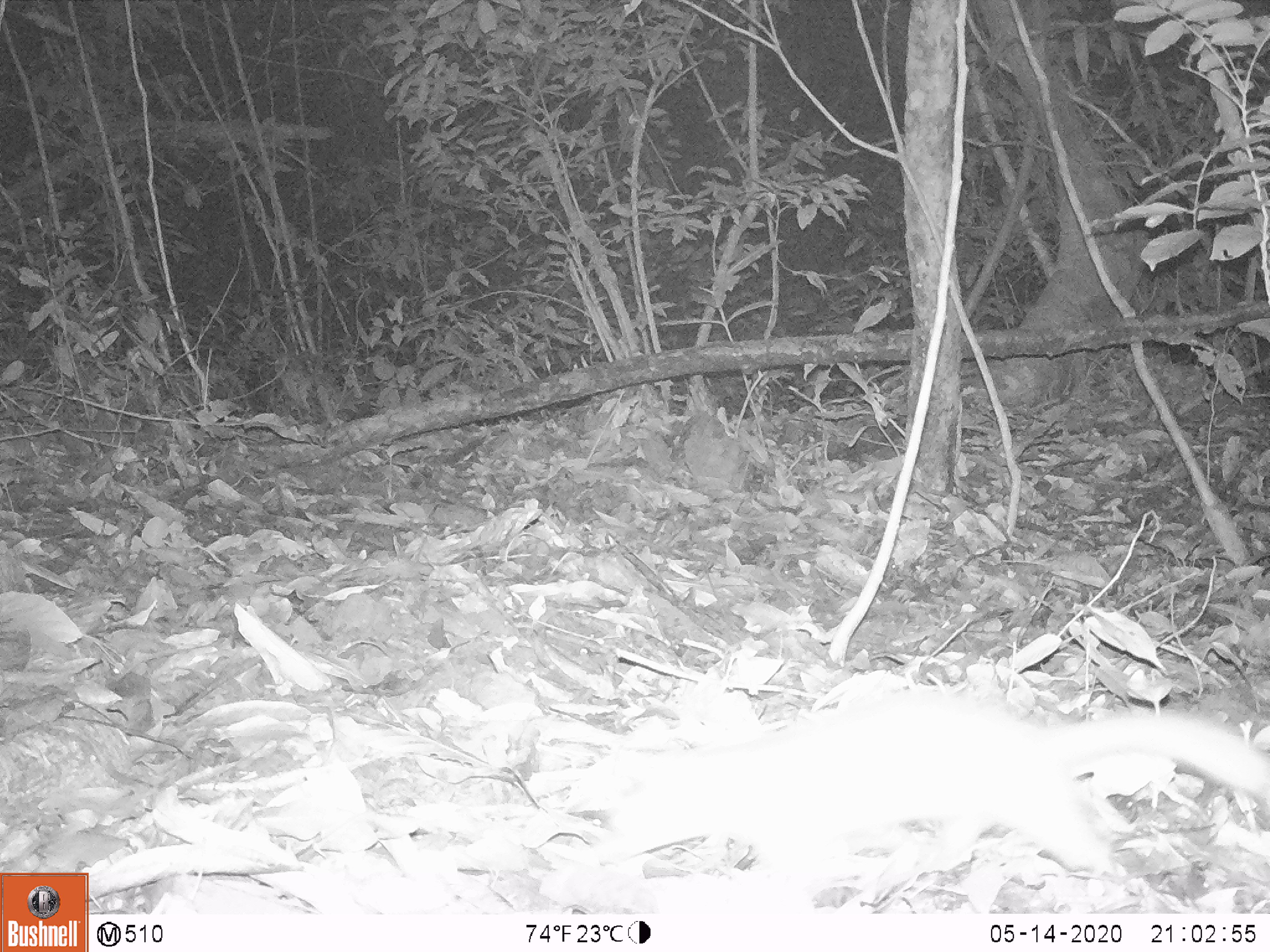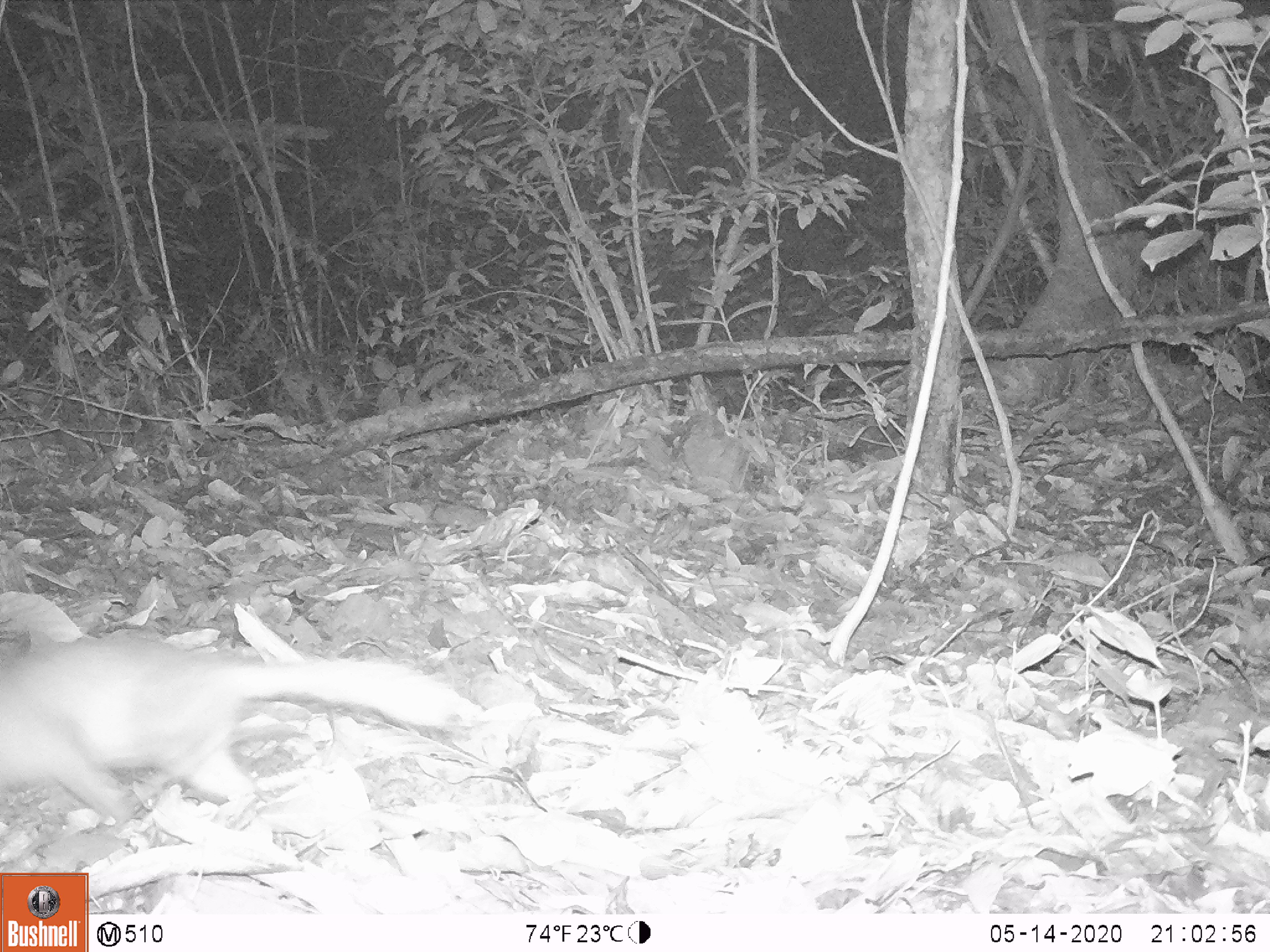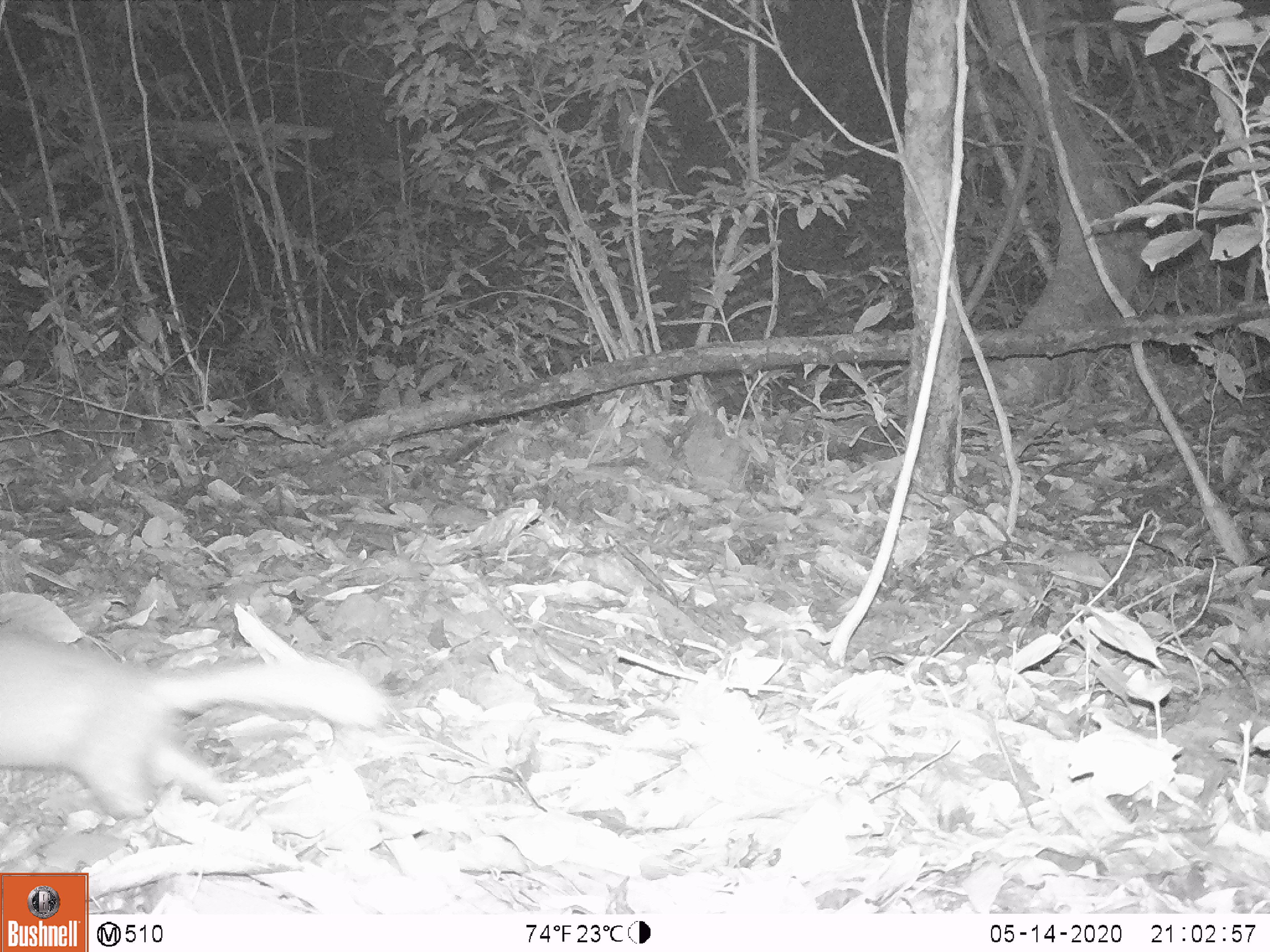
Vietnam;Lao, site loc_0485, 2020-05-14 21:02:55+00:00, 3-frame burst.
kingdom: Animalia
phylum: Chordata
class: Mammalia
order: Carnivora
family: Mustelidae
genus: Melogale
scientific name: Melogale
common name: ferret badger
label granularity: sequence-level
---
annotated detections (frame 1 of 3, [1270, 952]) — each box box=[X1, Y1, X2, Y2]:
ferret badger: box=[566, 685, 1267, 913]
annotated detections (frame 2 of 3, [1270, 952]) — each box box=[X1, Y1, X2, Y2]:
ferret badger: box=[0, 634, 460, 833]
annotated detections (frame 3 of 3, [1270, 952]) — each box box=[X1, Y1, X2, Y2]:
ferret badger: box=[0, 625, 388, 816]